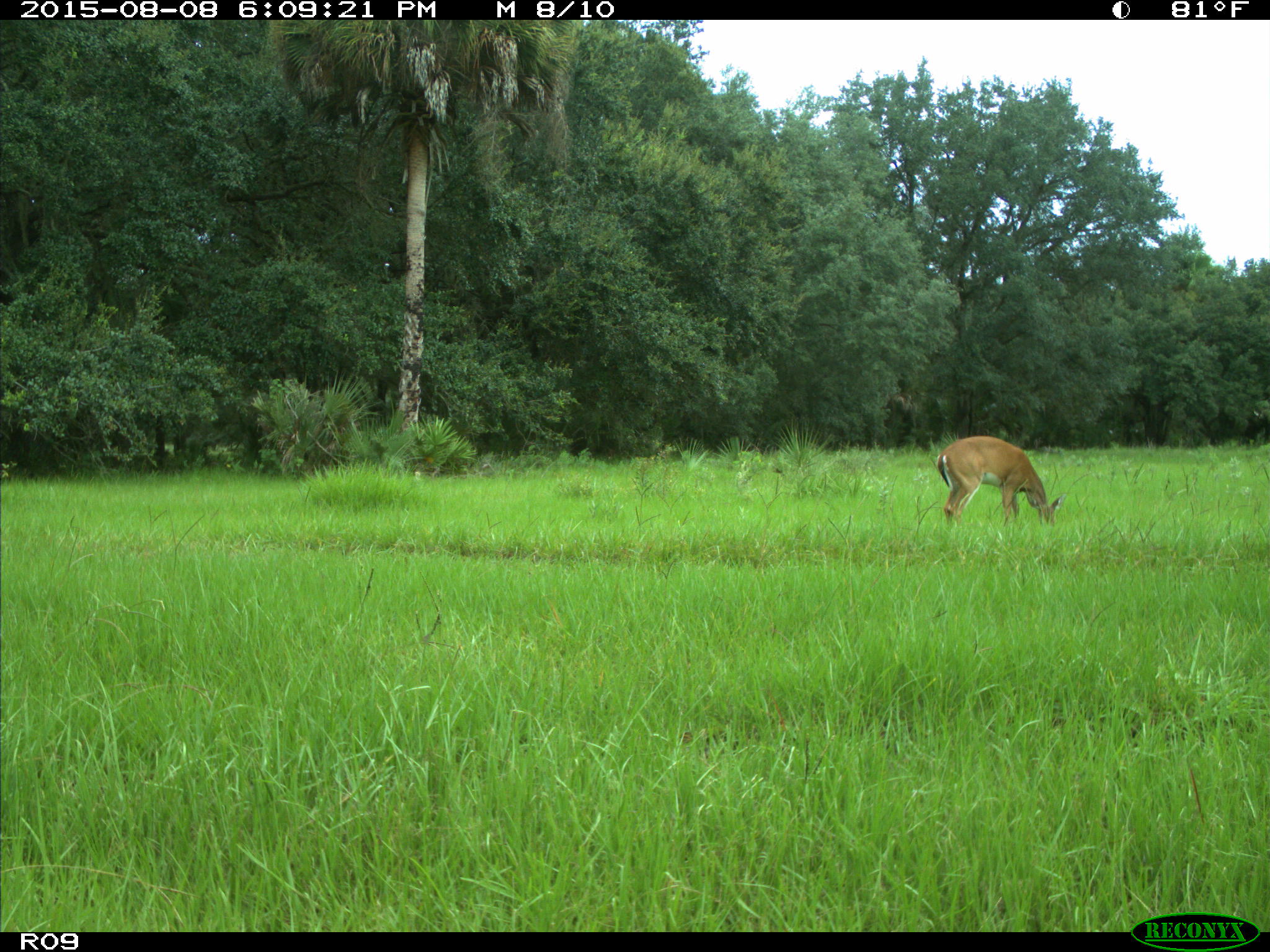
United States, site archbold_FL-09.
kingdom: Animalia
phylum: Chordata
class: Mammalia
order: Artiodactyla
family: Cervidae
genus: Odocoileus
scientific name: Odocoileus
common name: deer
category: unidentified deer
Unidentified deer (deer) (Odocoileus).